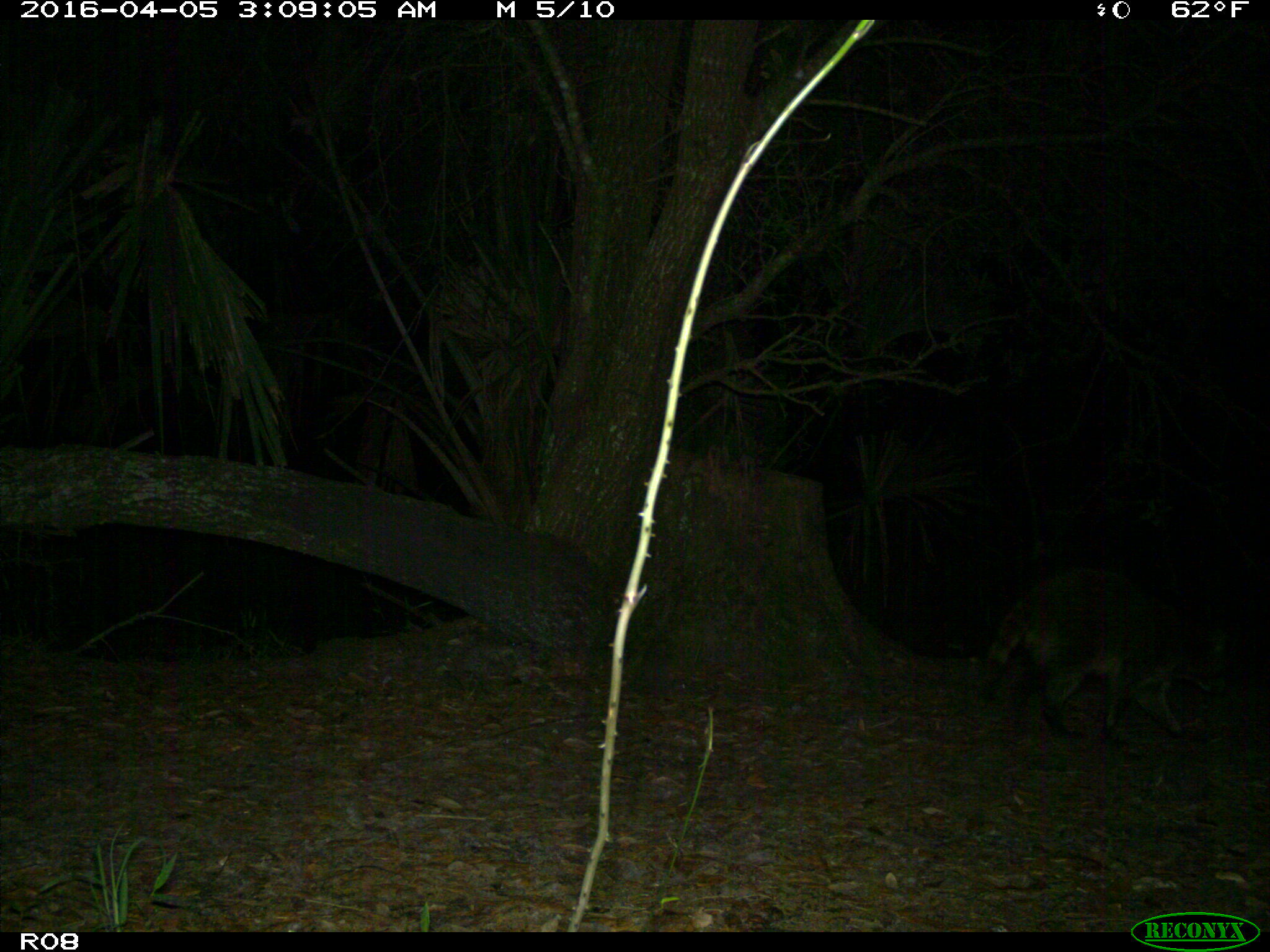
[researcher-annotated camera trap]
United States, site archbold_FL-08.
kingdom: Animalia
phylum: Chordata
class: Mammalia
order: Carnivora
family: Procyonidae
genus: Procyon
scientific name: Procyon lotor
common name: common raccoon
Procyon lotor (common raccoon).